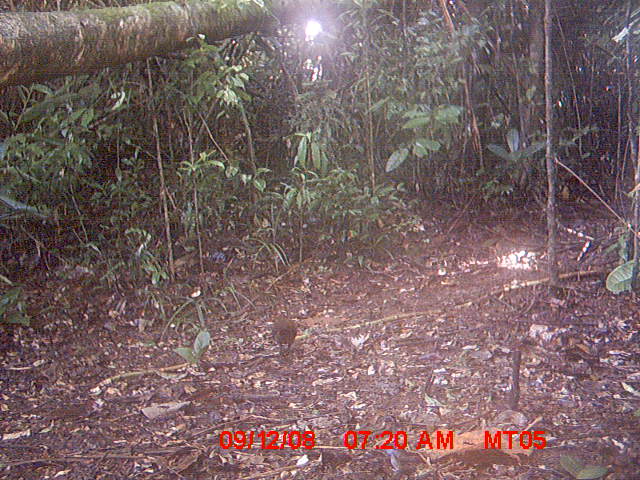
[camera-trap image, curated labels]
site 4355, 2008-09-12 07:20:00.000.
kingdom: Animalia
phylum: Chordata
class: Aves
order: Cuculiformes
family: Cuculidae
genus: Coua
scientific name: Coua serriana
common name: red-breasted coua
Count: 1.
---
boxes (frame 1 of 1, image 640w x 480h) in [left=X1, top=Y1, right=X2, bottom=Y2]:
coua serriana: [left=271, top=318, right=297, bottom=360]